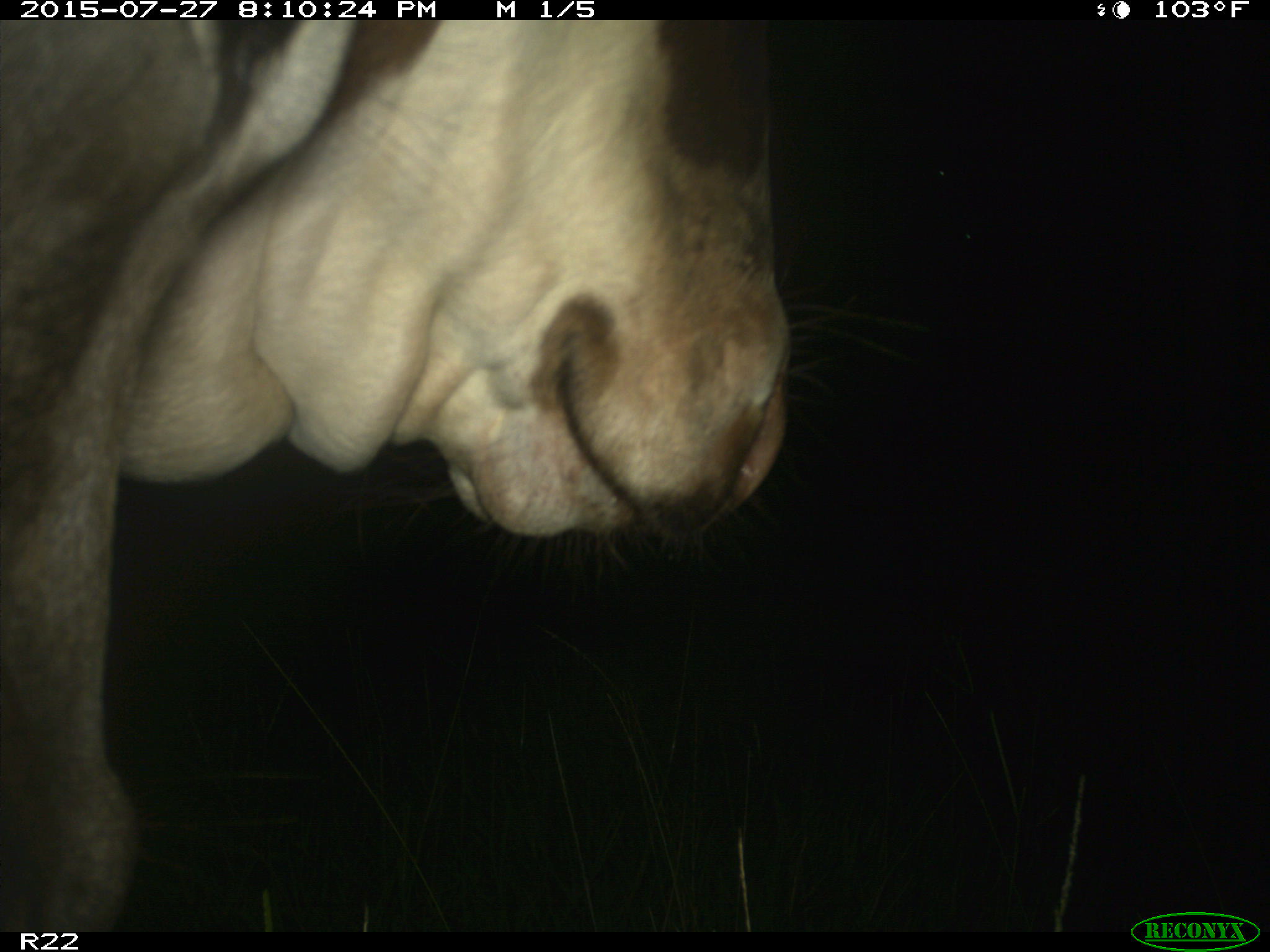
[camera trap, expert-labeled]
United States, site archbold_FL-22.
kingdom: Animalia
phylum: Chordata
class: Mammalia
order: Artiodactyla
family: Suidae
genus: Sus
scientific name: Sus scrofa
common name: wild boar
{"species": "Sus scrofa (wild boar)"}